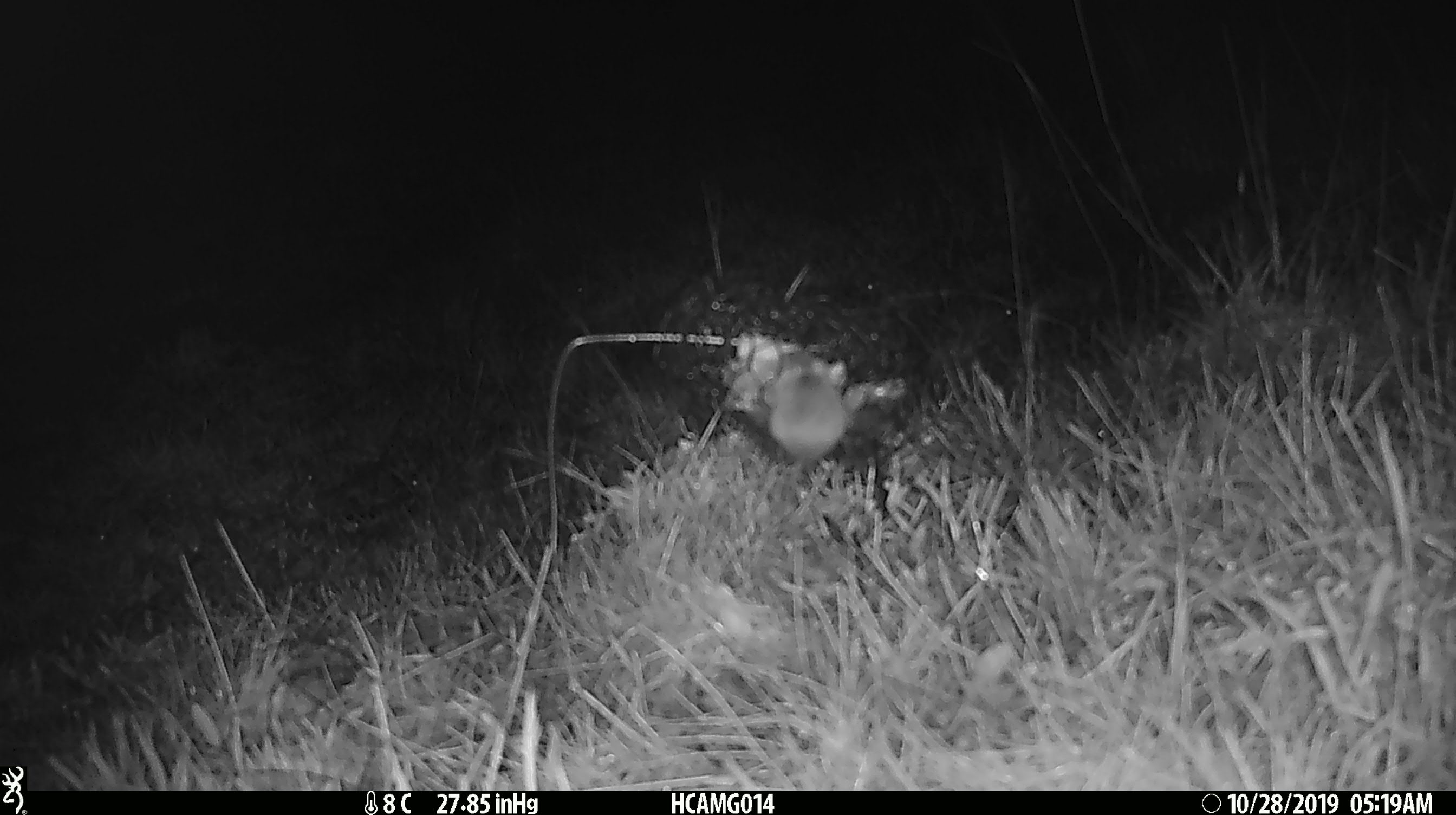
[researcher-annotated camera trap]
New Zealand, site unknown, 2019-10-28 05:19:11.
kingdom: Animalia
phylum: Chordata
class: Mammalia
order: Rodentia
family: Muridae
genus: Mus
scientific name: Mus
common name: mouse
Mouse (Mus).